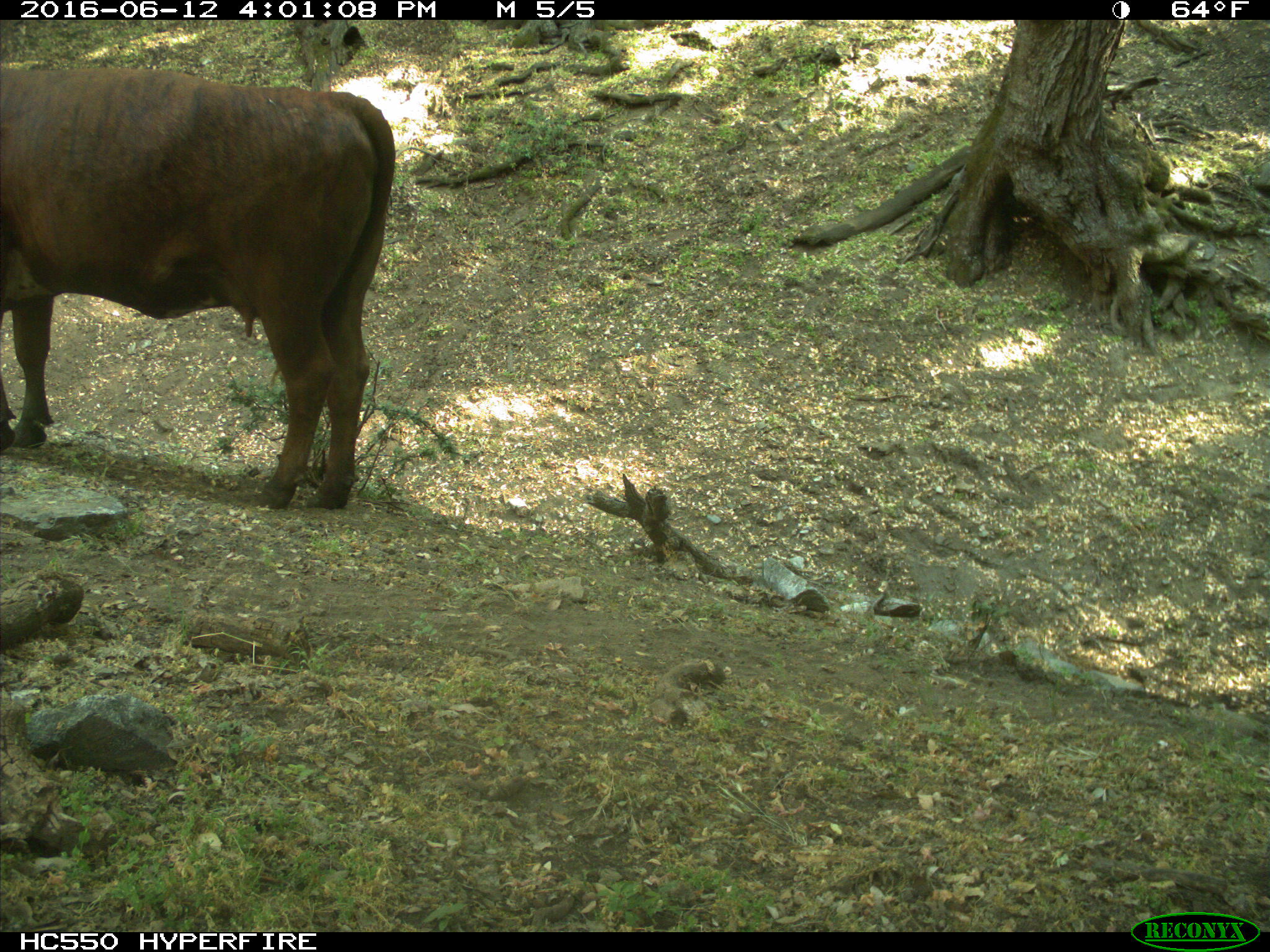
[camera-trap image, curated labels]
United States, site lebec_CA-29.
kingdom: Animalia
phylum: Chordata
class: Mammalia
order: Artiodactyla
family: Bovidae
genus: Bos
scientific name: Bos taurus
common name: domestic cow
Bos taurus (domestic cow).